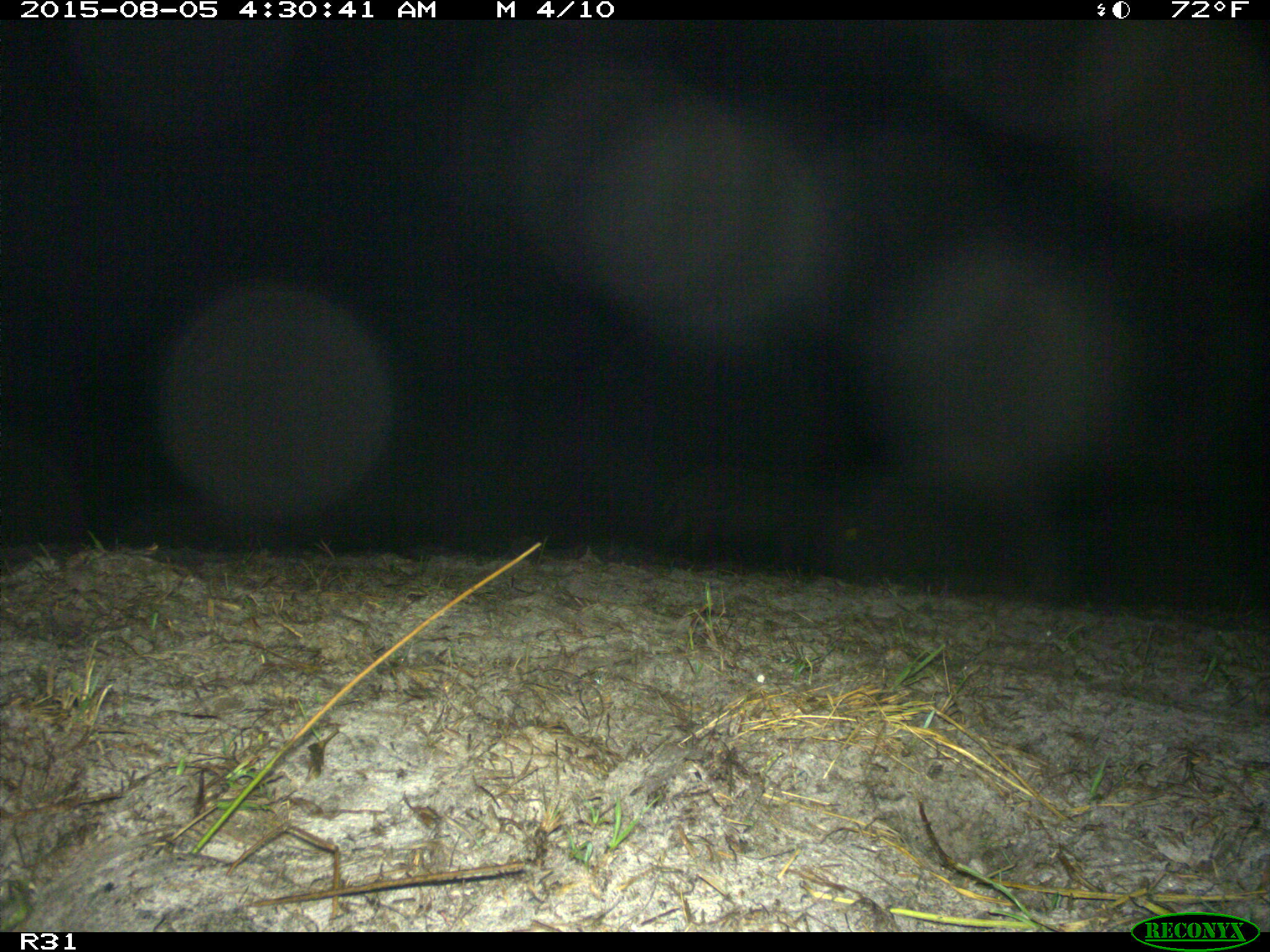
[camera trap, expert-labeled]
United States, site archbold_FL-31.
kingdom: Animalia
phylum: Chordata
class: Mammalia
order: Artiodactyla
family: Suidae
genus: Sus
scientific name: Sus scrofa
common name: wild boar